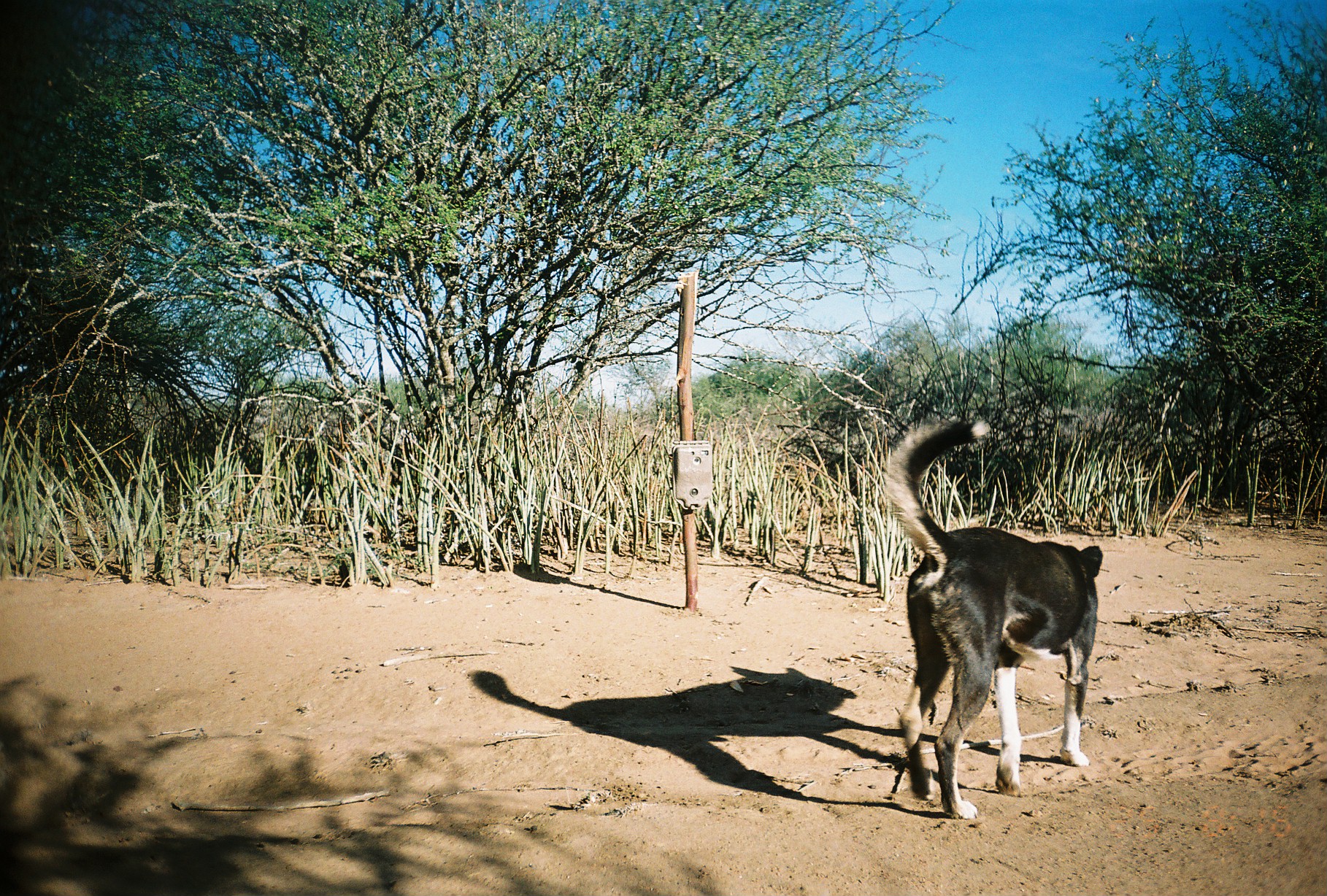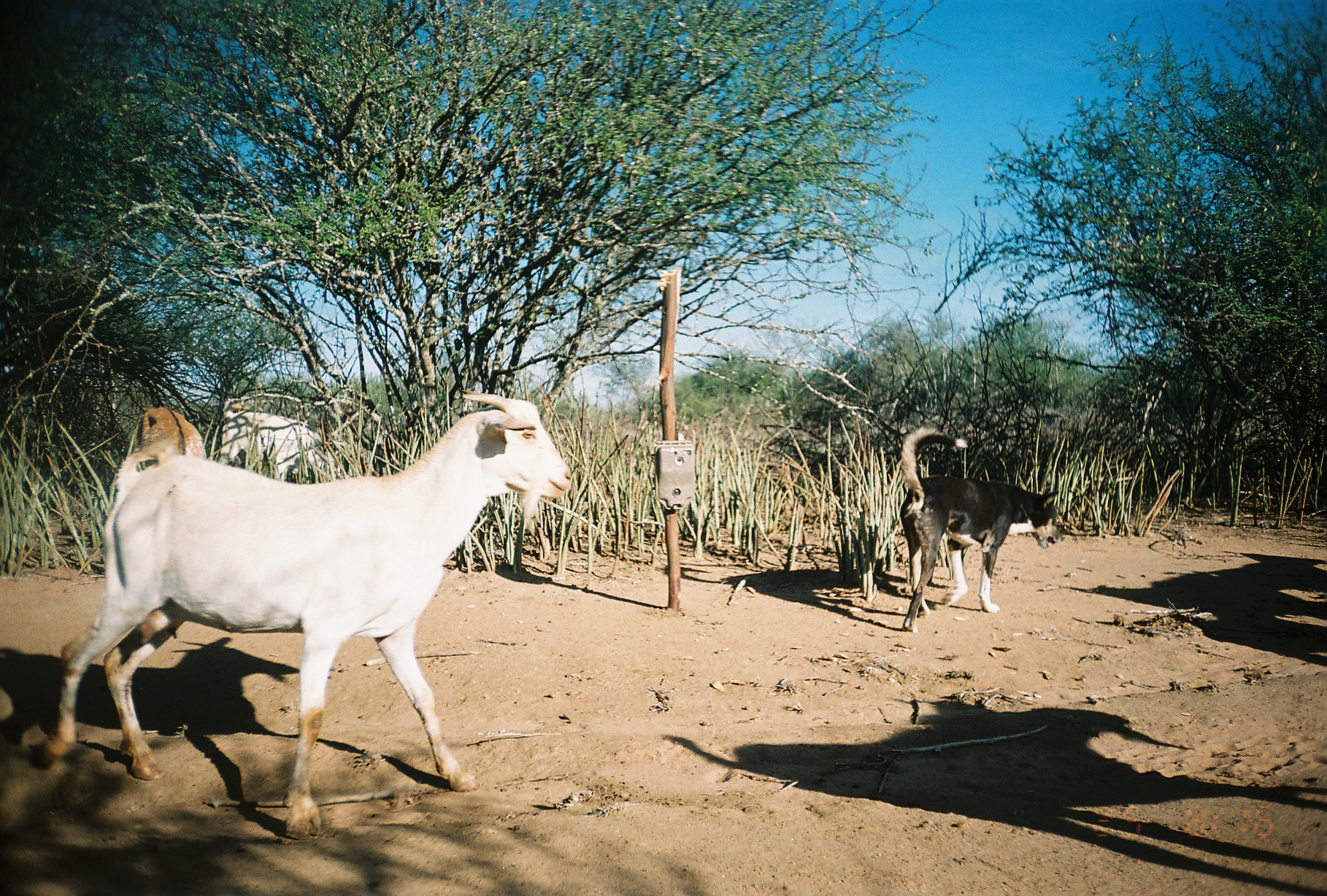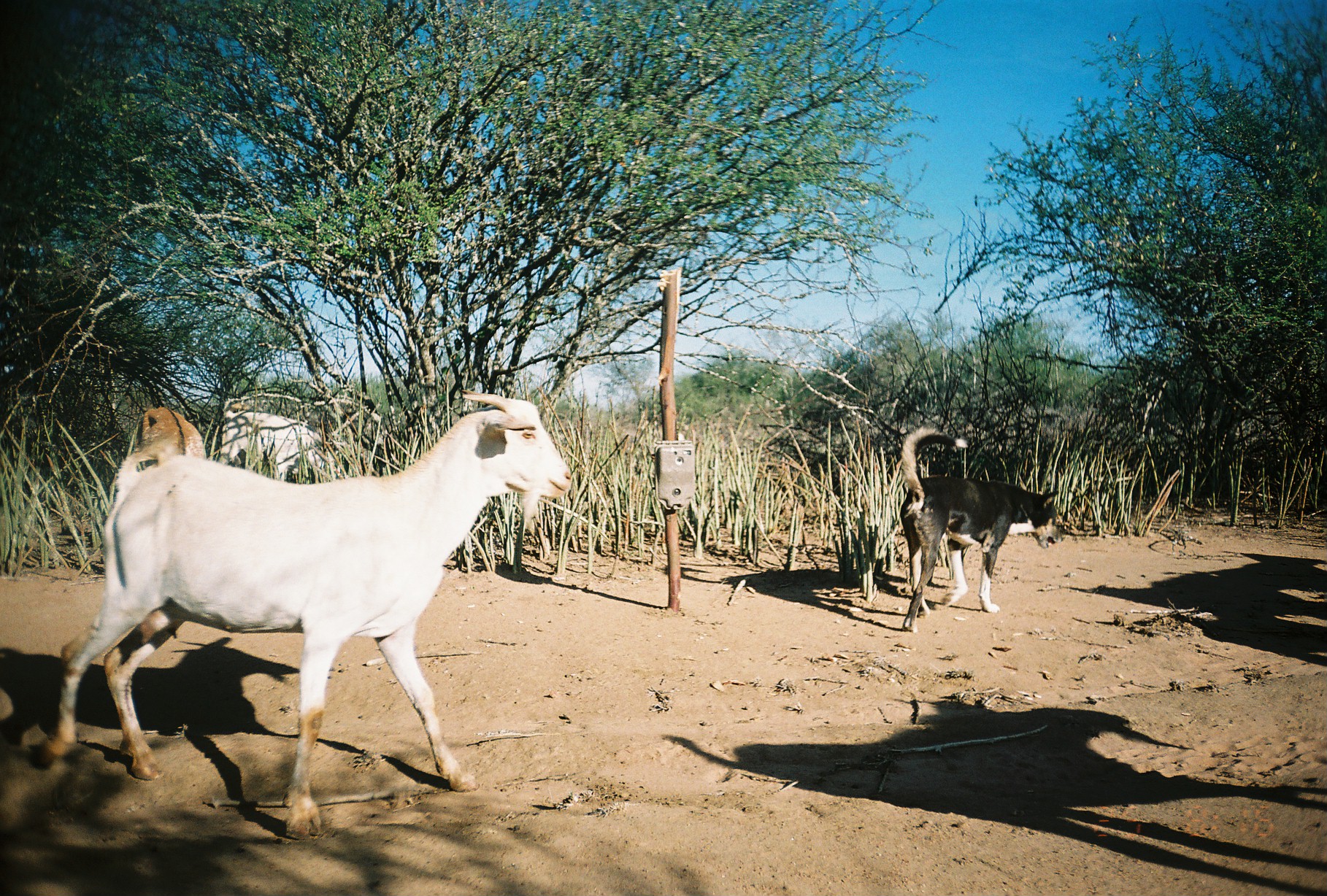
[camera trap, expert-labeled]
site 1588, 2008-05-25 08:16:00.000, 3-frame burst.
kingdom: Animalia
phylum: Chordata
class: Mammalia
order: Carnivora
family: Canidae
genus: Canis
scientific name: Canis familiaris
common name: domestic dog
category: canis lupus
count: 1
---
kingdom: Animalia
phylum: Chordata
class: Mammalia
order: Artiodactyla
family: Bovidae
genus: Capra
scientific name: Capra aegagrus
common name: wild goat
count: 3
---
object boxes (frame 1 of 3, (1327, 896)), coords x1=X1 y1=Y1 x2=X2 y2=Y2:
canis lupus: x1=884 y1=415 x2=1103 y2=819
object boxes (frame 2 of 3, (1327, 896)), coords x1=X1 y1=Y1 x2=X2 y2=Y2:
capra aegagrus: x1=36 y1=389 x2=571 y2=859; x1=899 y1=425 x2=1063 y2=633; x1=113 y1=406 x2=206 y2=647; x1=216 y1=398 x2=340 y2=482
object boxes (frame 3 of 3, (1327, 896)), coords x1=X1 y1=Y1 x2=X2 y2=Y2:
canis lupus: x1=36 y1=386 x2=570 y2=837; x1=897 y1=425 x2=1063 y2=633; x1=101 y1=406 x2=206 y2=534; x1=216 y1=398 x2=331 y2=479